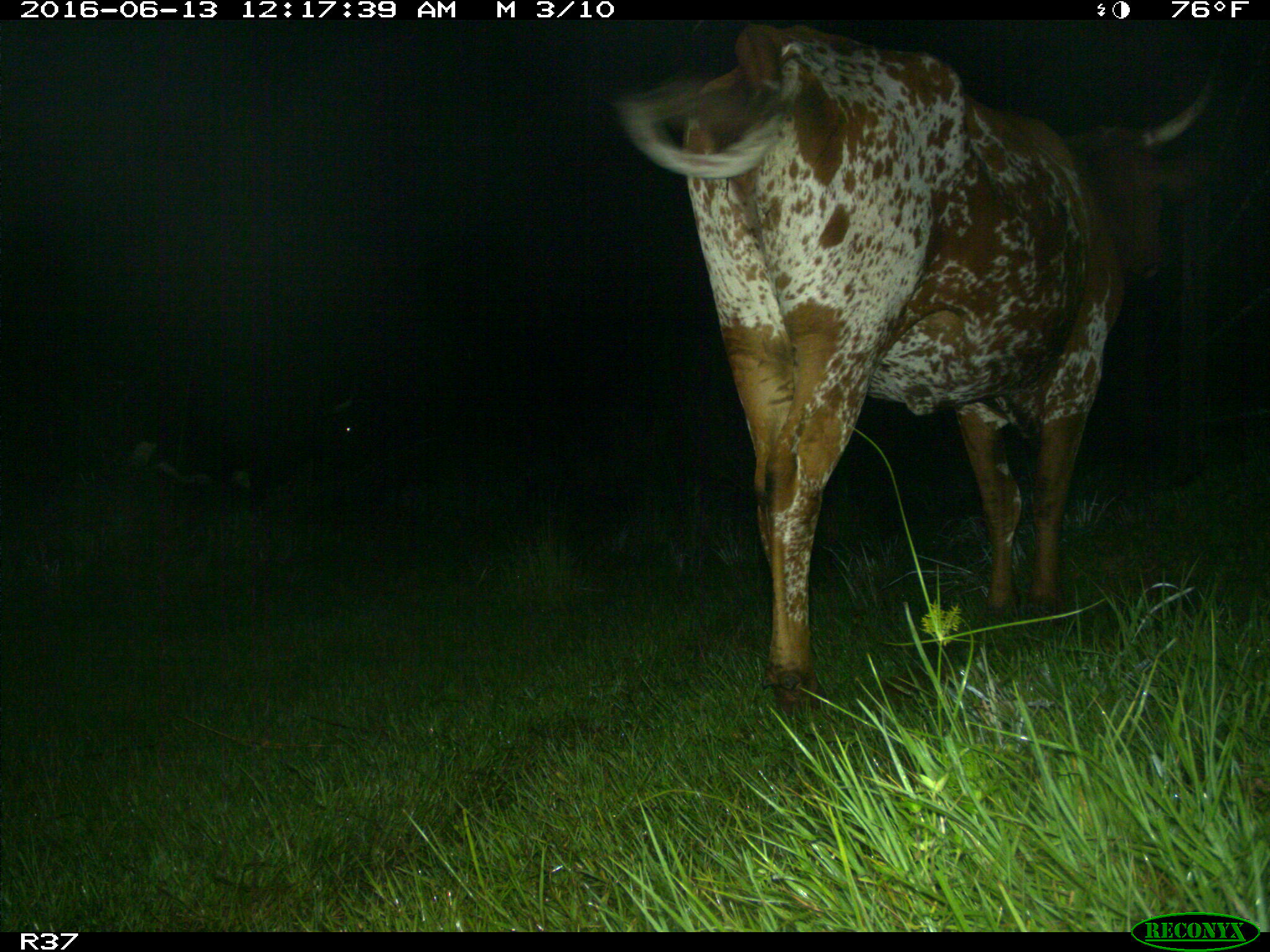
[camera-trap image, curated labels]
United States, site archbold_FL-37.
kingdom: Animalia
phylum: Chordata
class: Mammalia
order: Artiodactyla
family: Bovidae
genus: Bos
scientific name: Bos taurus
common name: domestic cow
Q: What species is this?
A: Bos taurus (domestic cow).